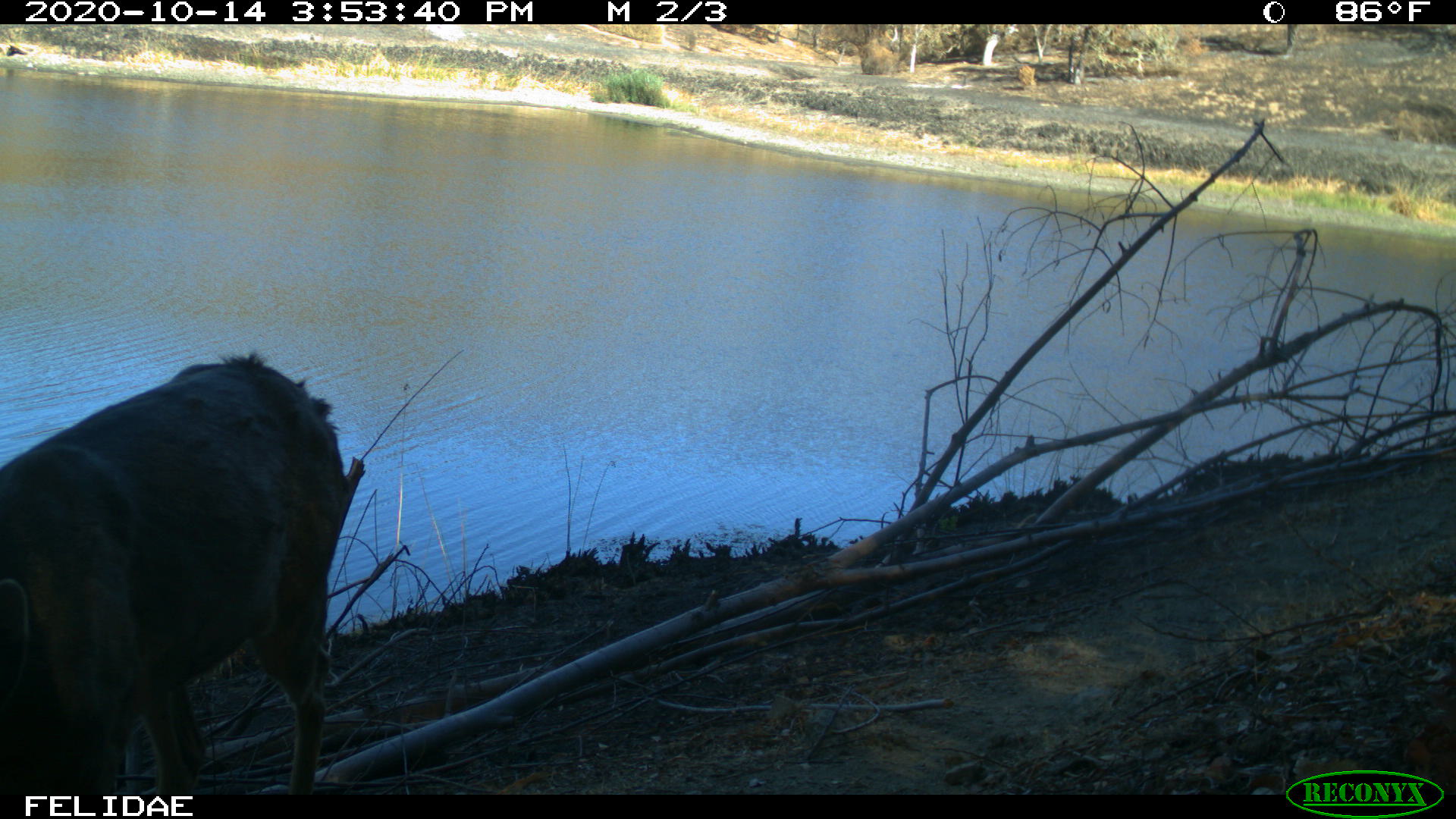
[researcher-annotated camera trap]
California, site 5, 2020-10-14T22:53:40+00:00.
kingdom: Animalia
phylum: Chordata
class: Mammalia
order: Artiodactyla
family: Cervidae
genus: Odocoileus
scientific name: Odocoileus hemionus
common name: mule deer